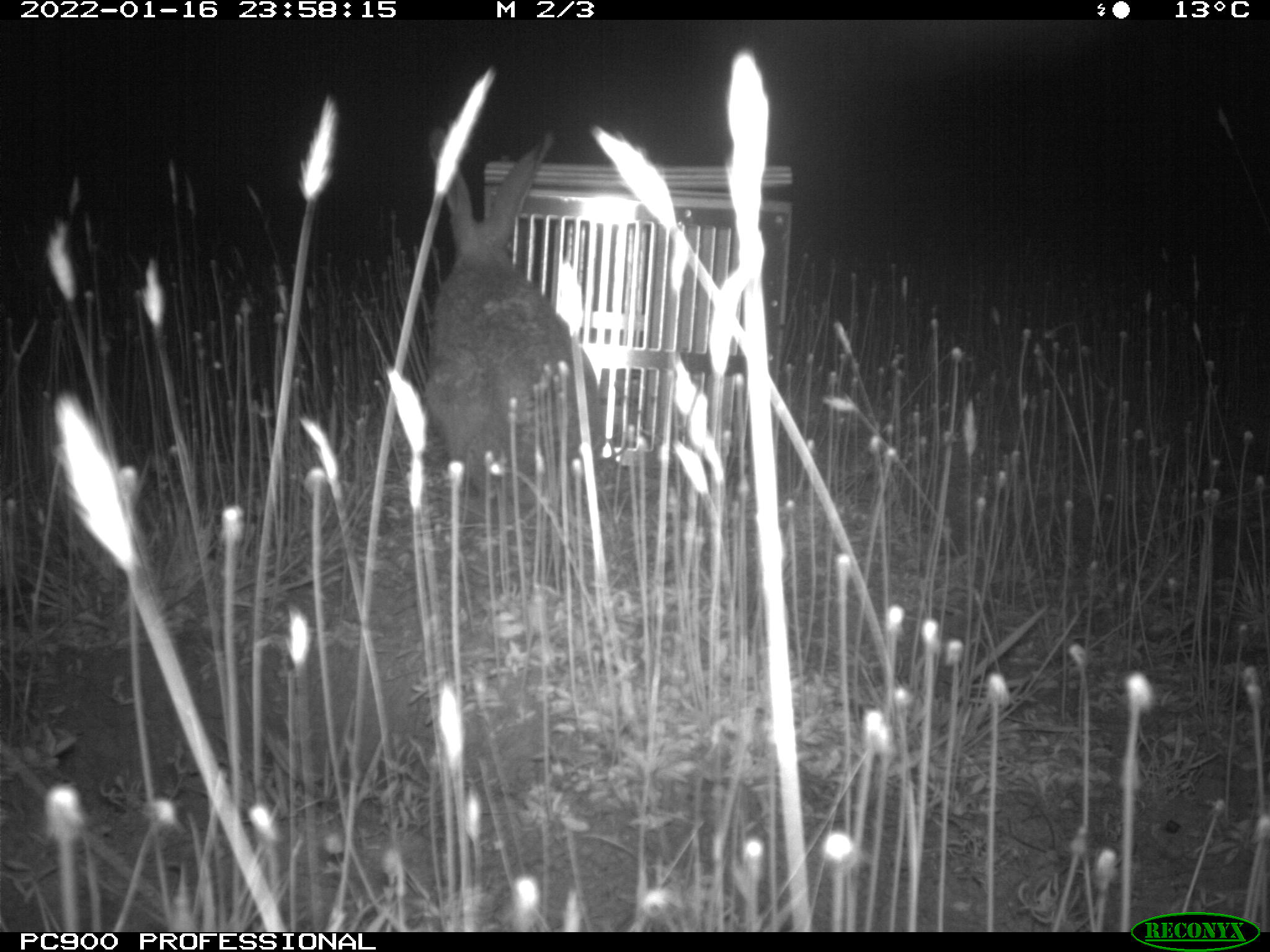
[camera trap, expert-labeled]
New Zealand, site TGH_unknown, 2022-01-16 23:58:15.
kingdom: Animalia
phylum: Chordata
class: Mammalia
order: Lagomorpha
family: Leporidae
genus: Lepus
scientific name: Lepus europaeus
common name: brown hare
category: hare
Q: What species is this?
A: Hare (brown hare) (Lepus europaeus).